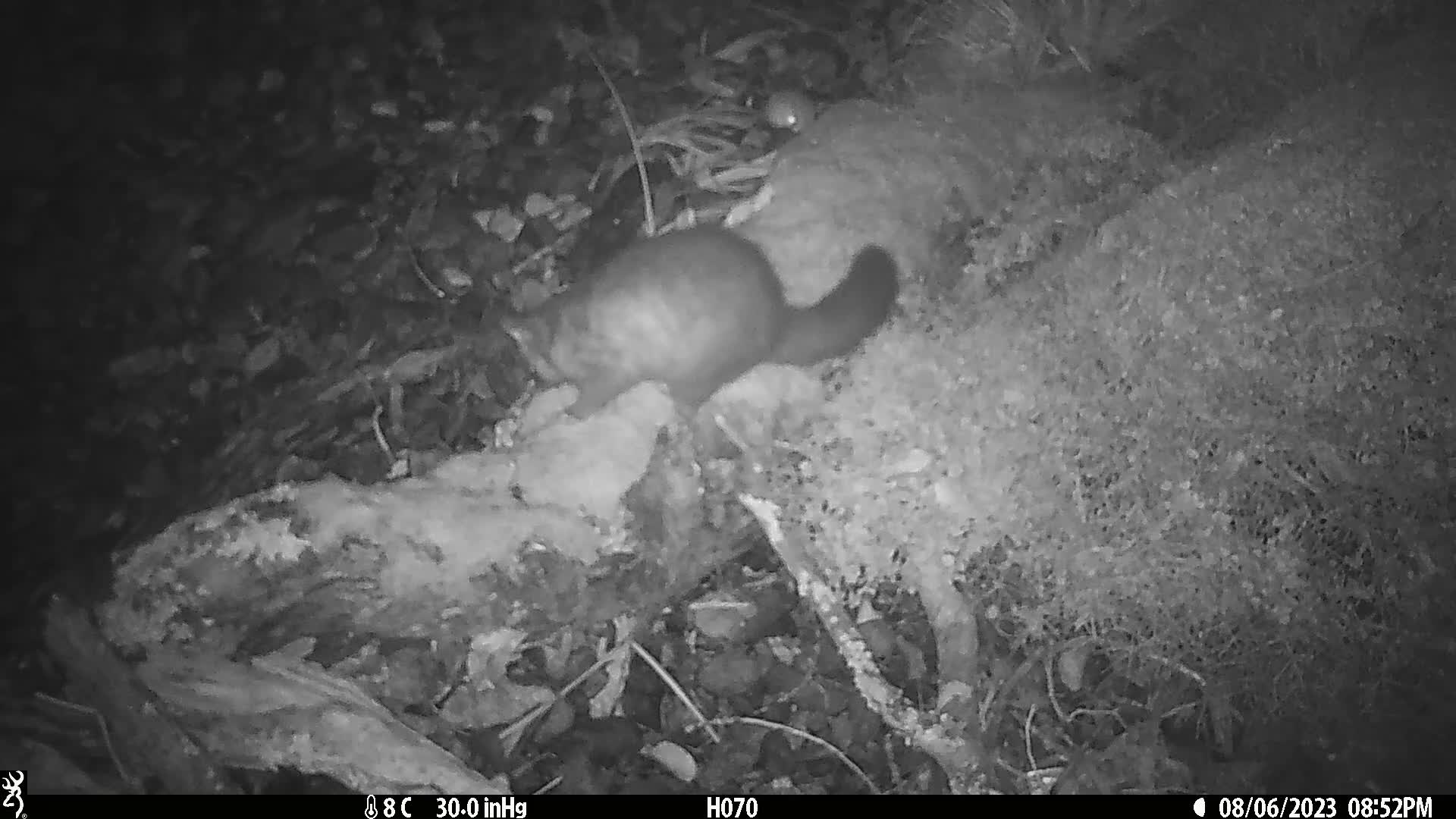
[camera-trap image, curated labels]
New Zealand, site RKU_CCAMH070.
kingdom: Animalia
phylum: Chordata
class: Mammalia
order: Diprotodontia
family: Phalangeridae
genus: Trichosurus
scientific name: Trichosurus vulpecula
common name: common brushtail possum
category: possum